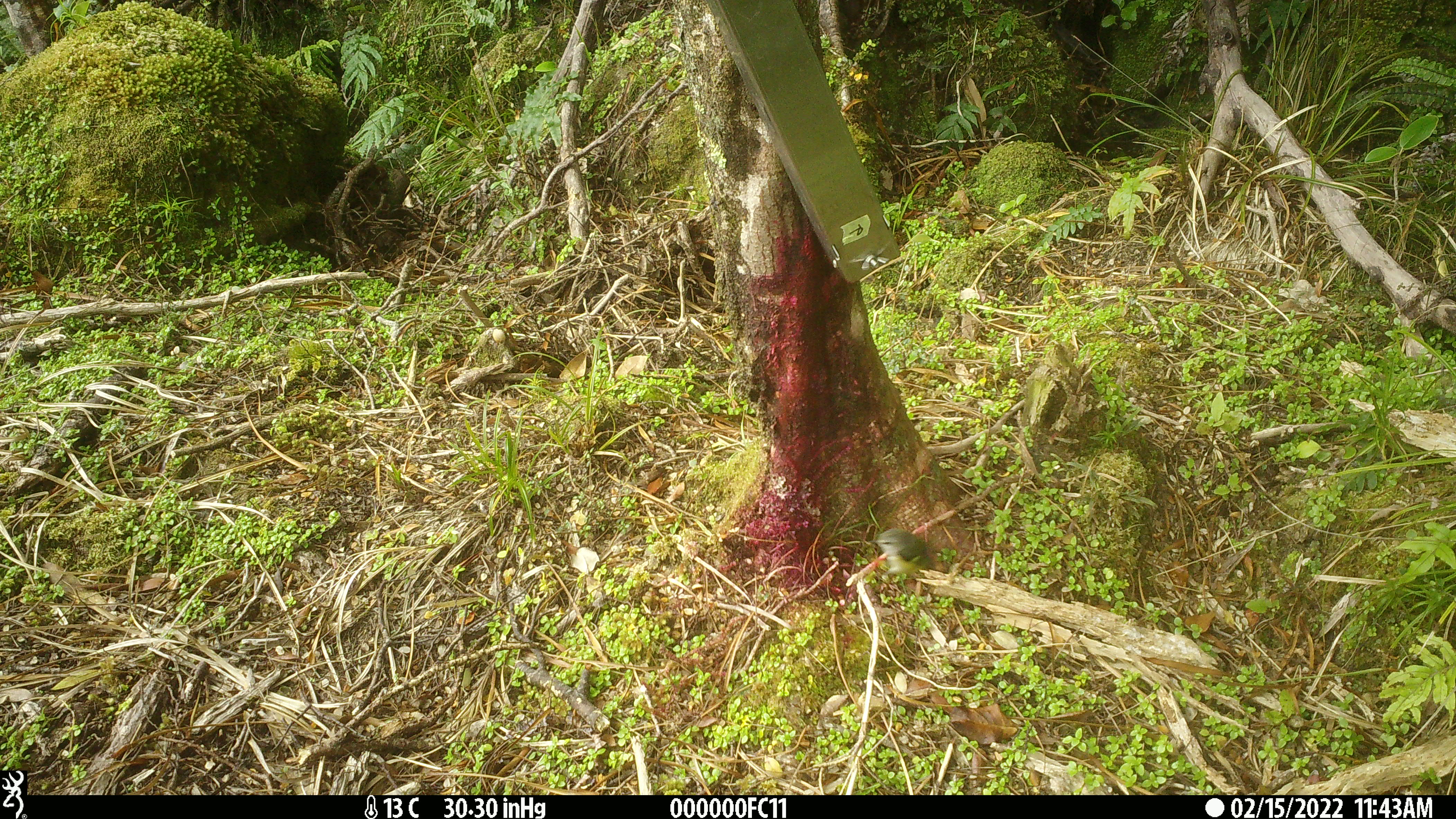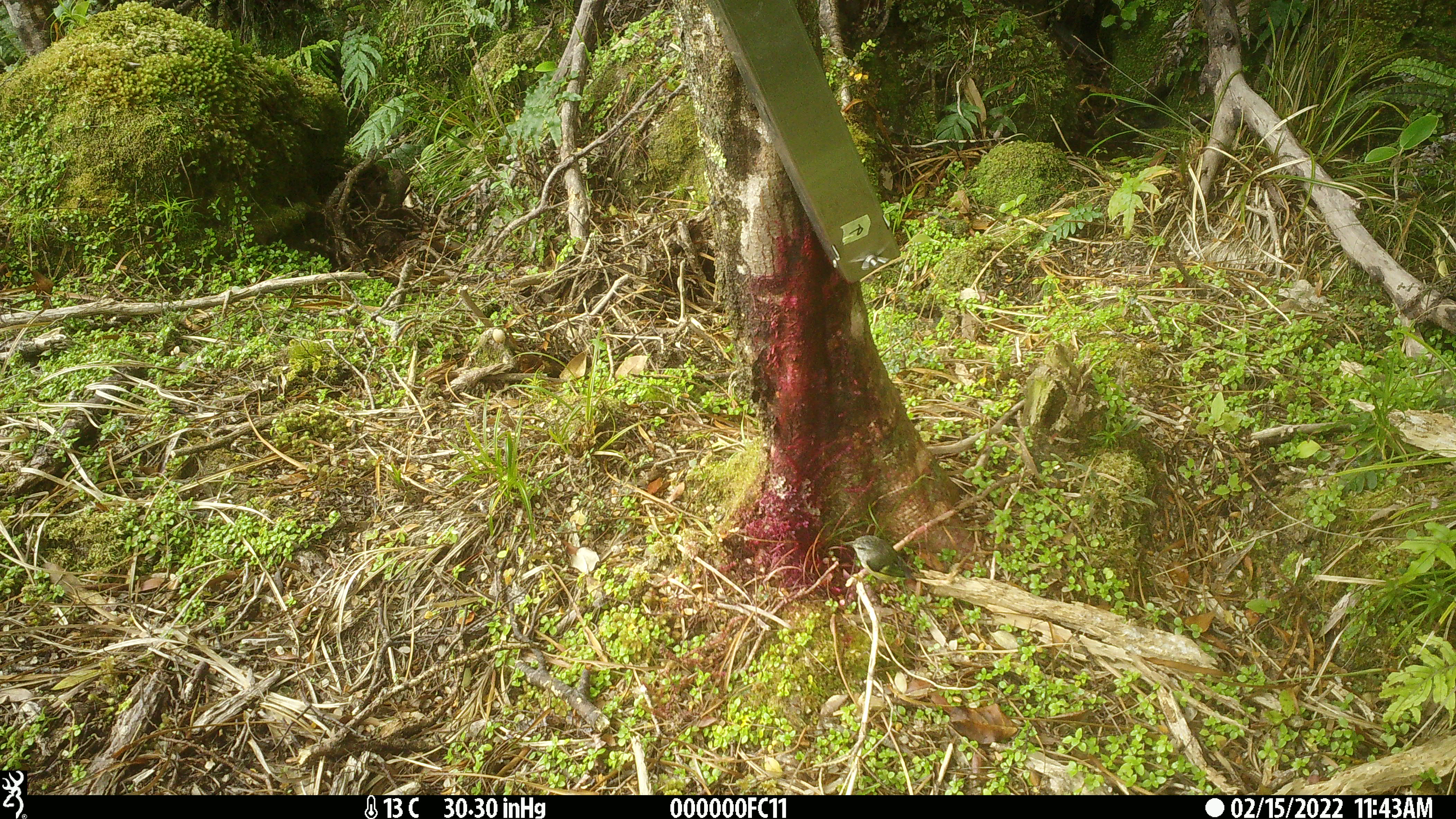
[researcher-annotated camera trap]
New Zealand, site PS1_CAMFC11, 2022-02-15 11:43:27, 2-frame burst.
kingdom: Animalia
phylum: Chordata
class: Aves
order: Passeriformes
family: Acanthisittidae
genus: Acanthisitta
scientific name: Acanthisitta chloris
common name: rifleman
Rifleman (Acanthisitta chloris).